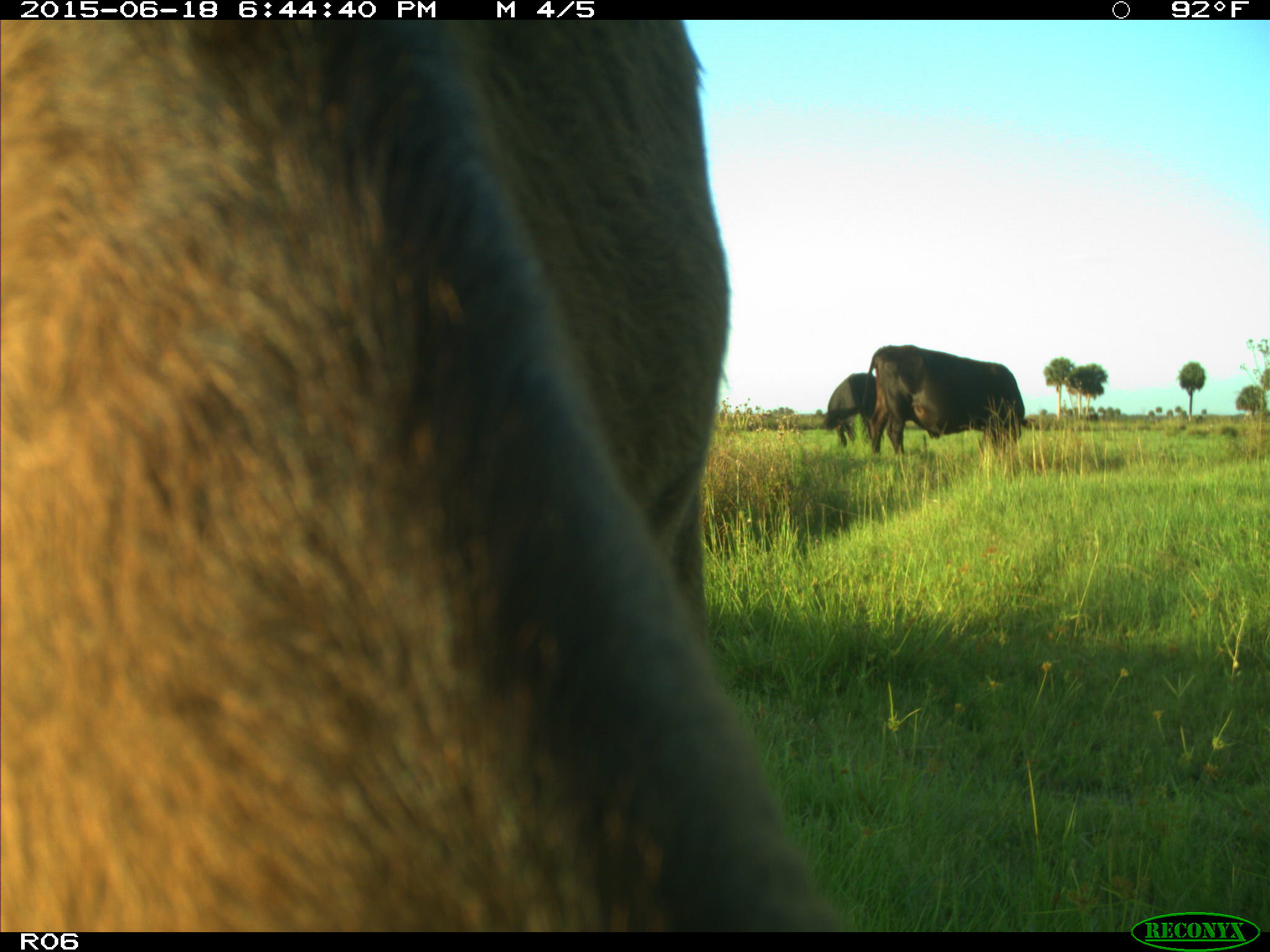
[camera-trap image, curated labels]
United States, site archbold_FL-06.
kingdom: Animalia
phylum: Chordata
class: Mammalia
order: Artiodactyla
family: Bovidae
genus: Bos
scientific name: Bos taurus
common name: domestic cow